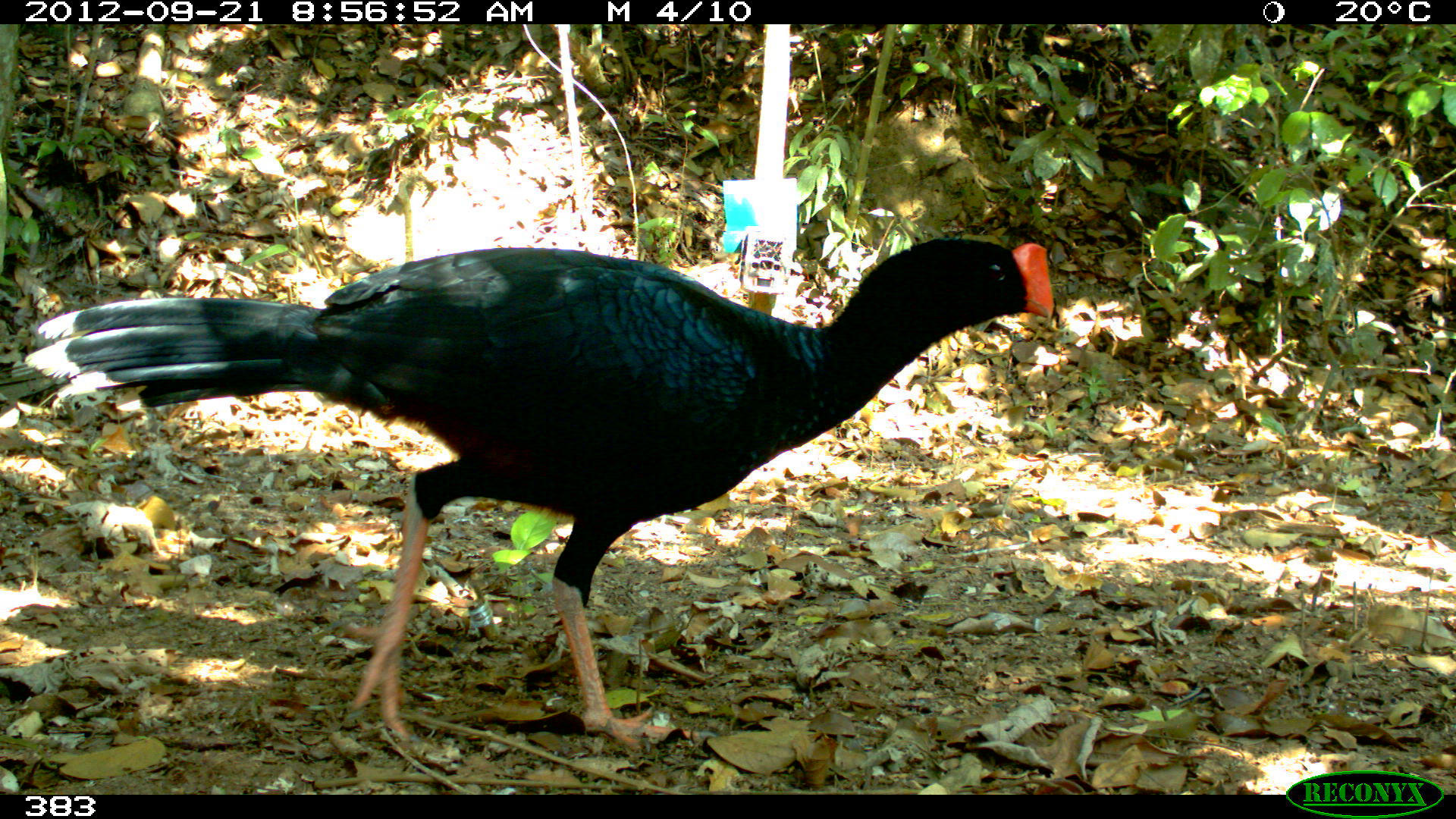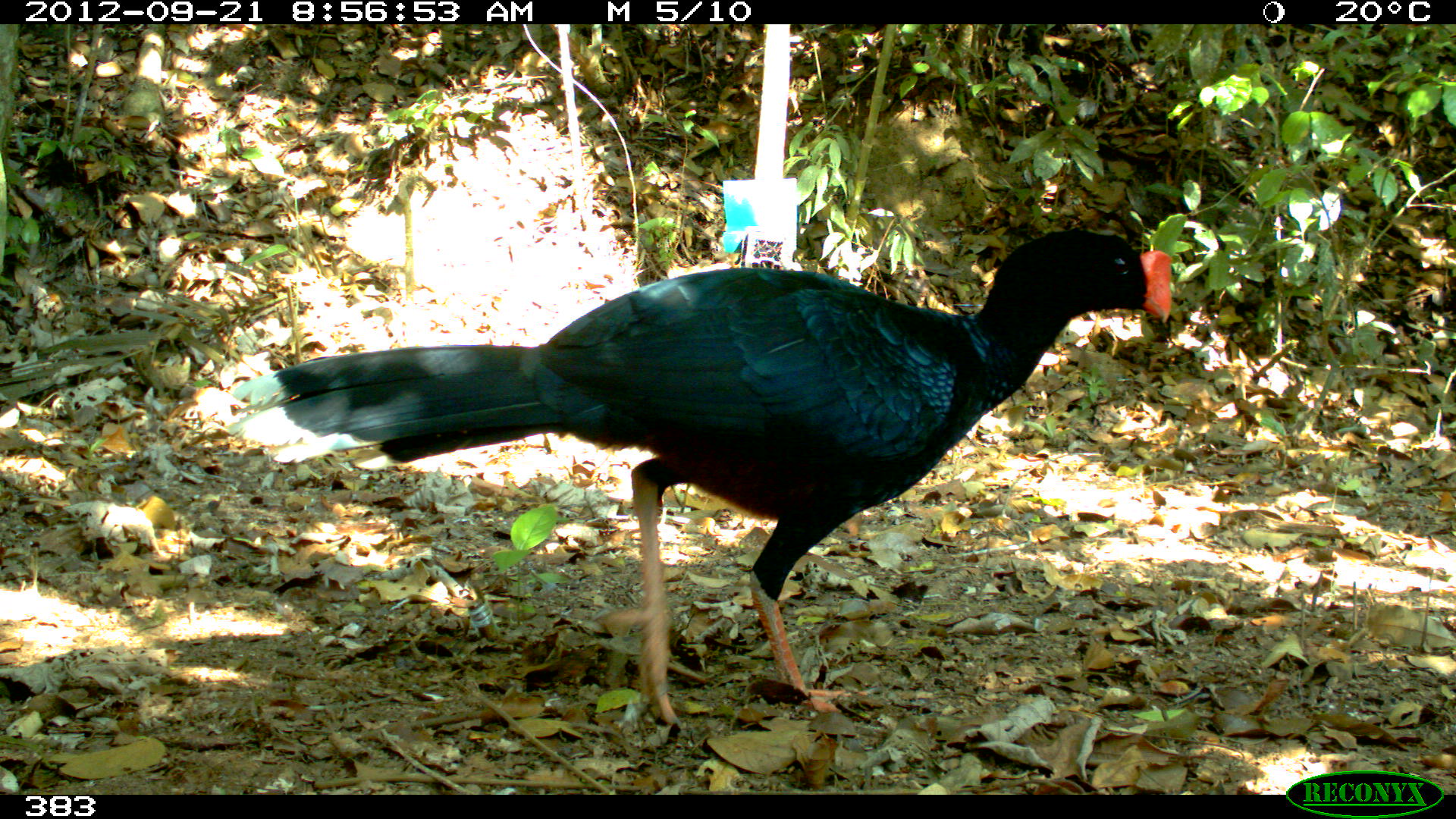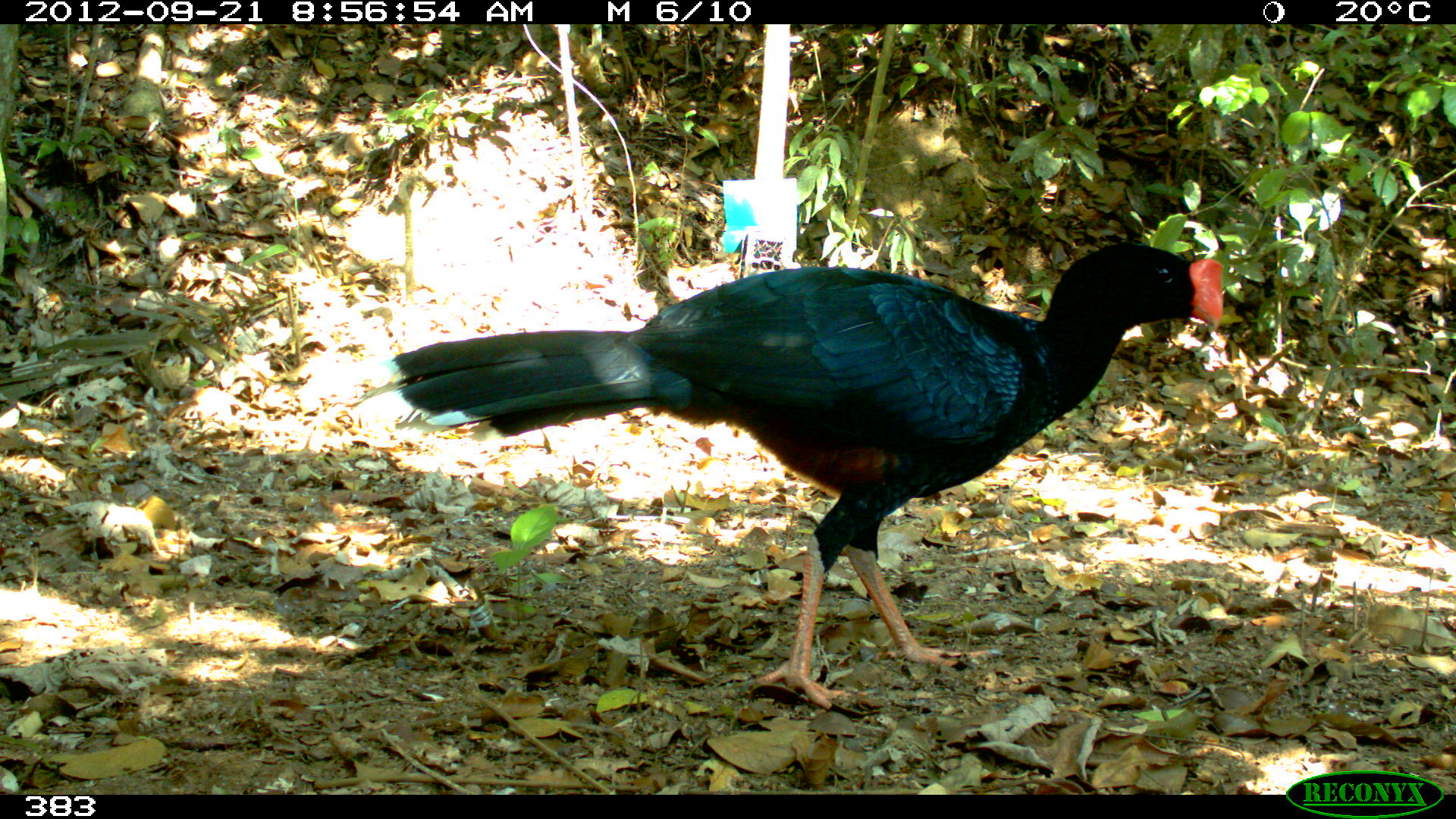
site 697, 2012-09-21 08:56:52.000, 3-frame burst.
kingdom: Animalia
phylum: Chordata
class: Aves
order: Galliformes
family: Cracidae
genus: Mitu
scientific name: Mitu tuberosum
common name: razor-billed curassow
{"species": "Mitu tuberosum (razor-billed curassow)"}